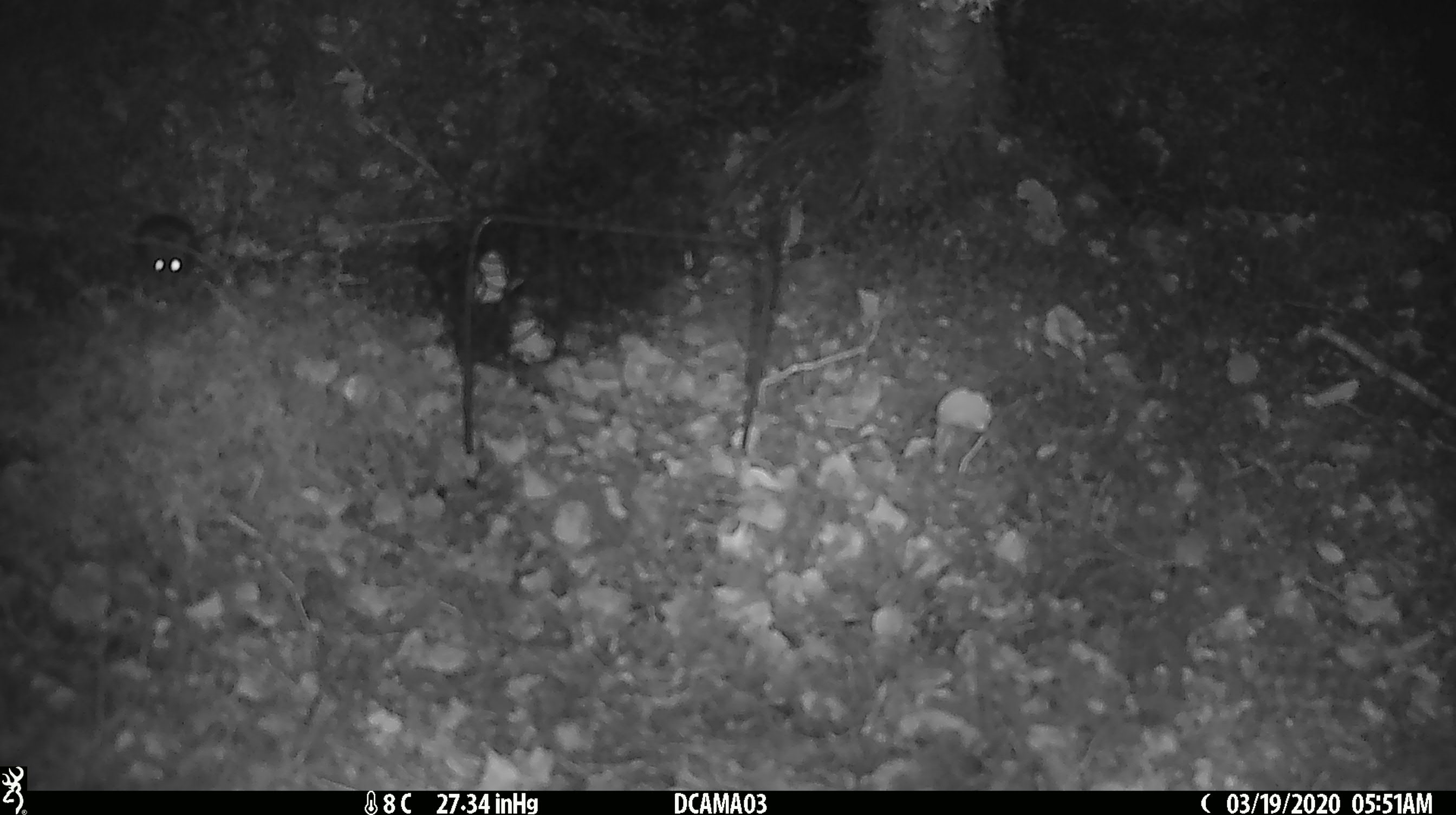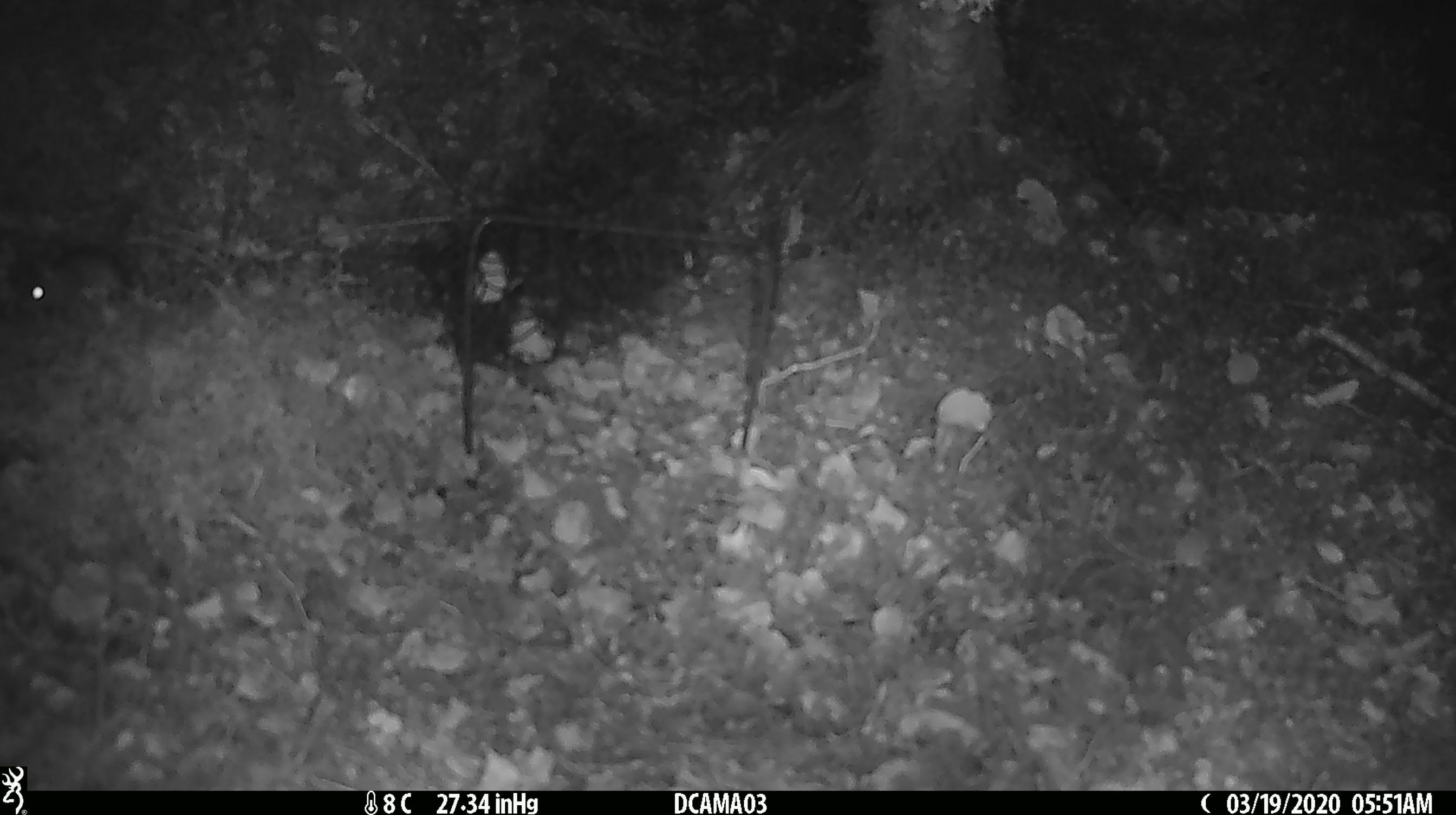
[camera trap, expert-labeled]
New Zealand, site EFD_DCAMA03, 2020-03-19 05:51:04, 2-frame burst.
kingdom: Animalia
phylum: Chordata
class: Mammalia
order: Rodentia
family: Muridae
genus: Mus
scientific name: Mus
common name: mouse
Mouse (Mus).